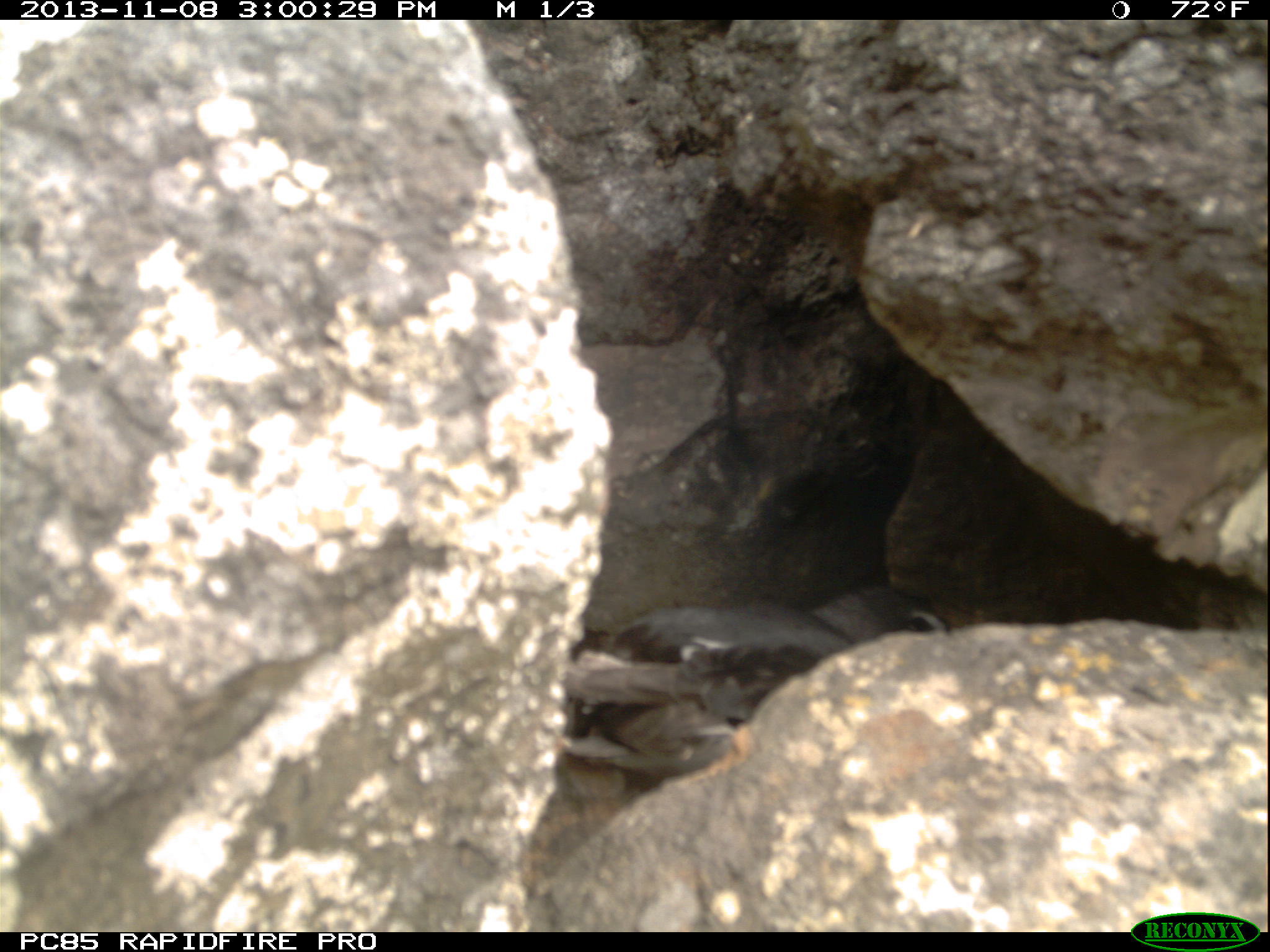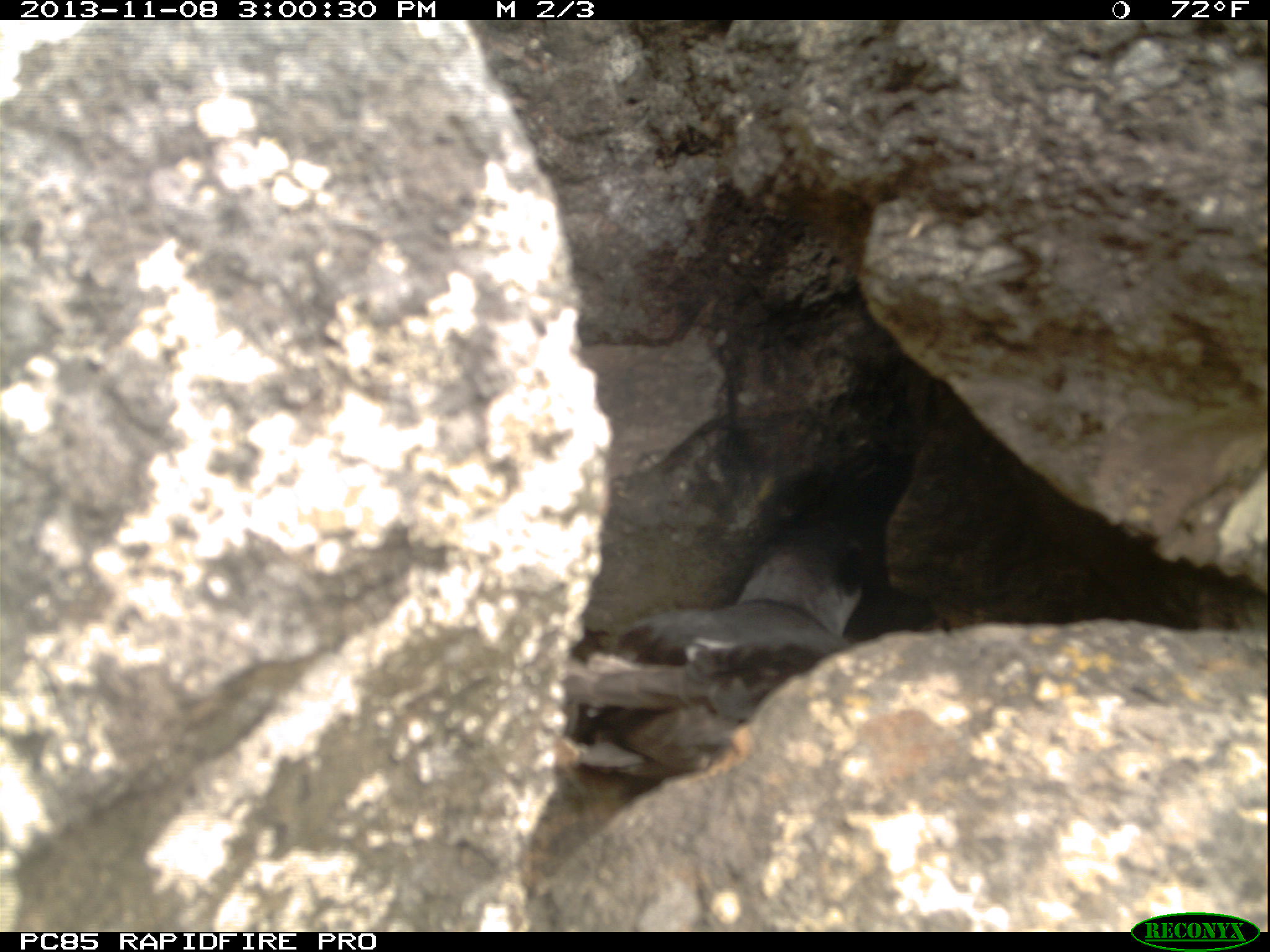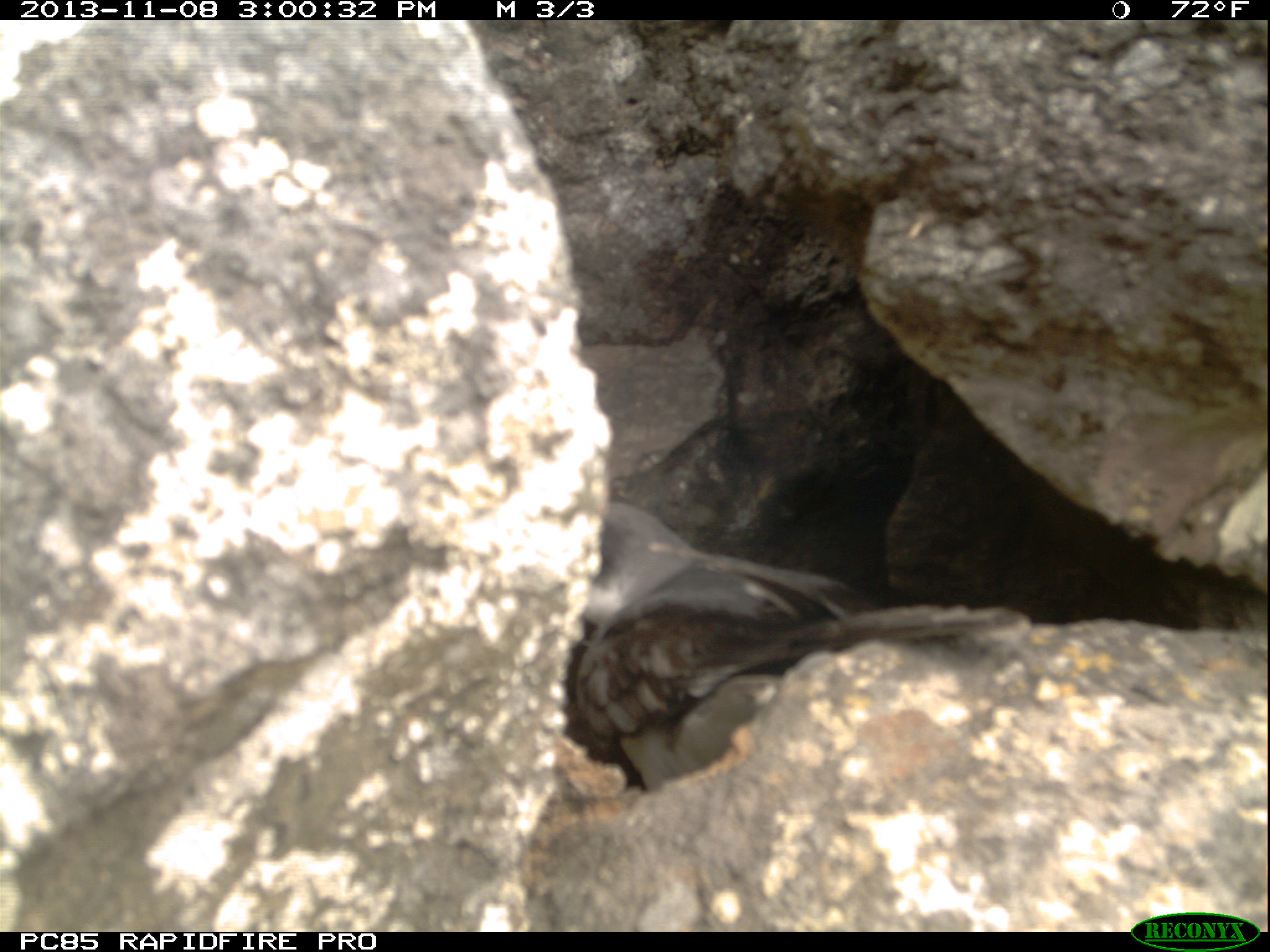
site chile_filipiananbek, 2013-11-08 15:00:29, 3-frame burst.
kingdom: Animalia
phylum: Chordata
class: Aves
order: Procellariiformes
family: Procellariidae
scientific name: Procellariidae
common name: petrel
Petrel (Procellariidae).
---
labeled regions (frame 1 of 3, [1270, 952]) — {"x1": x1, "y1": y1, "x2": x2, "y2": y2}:
petrel: {"x1": 548, "y1": 579, "x2": 952, "y2": 794}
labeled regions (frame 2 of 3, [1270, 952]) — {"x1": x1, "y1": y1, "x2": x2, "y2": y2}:
petrel: {"x1": 539, "y1": 527, "x2": 870, "y2": 794}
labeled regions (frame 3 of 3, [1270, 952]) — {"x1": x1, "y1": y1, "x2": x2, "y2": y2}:
petrel: {"x1": 567, "y1": 496, "x2": 1028, "y2": 798}